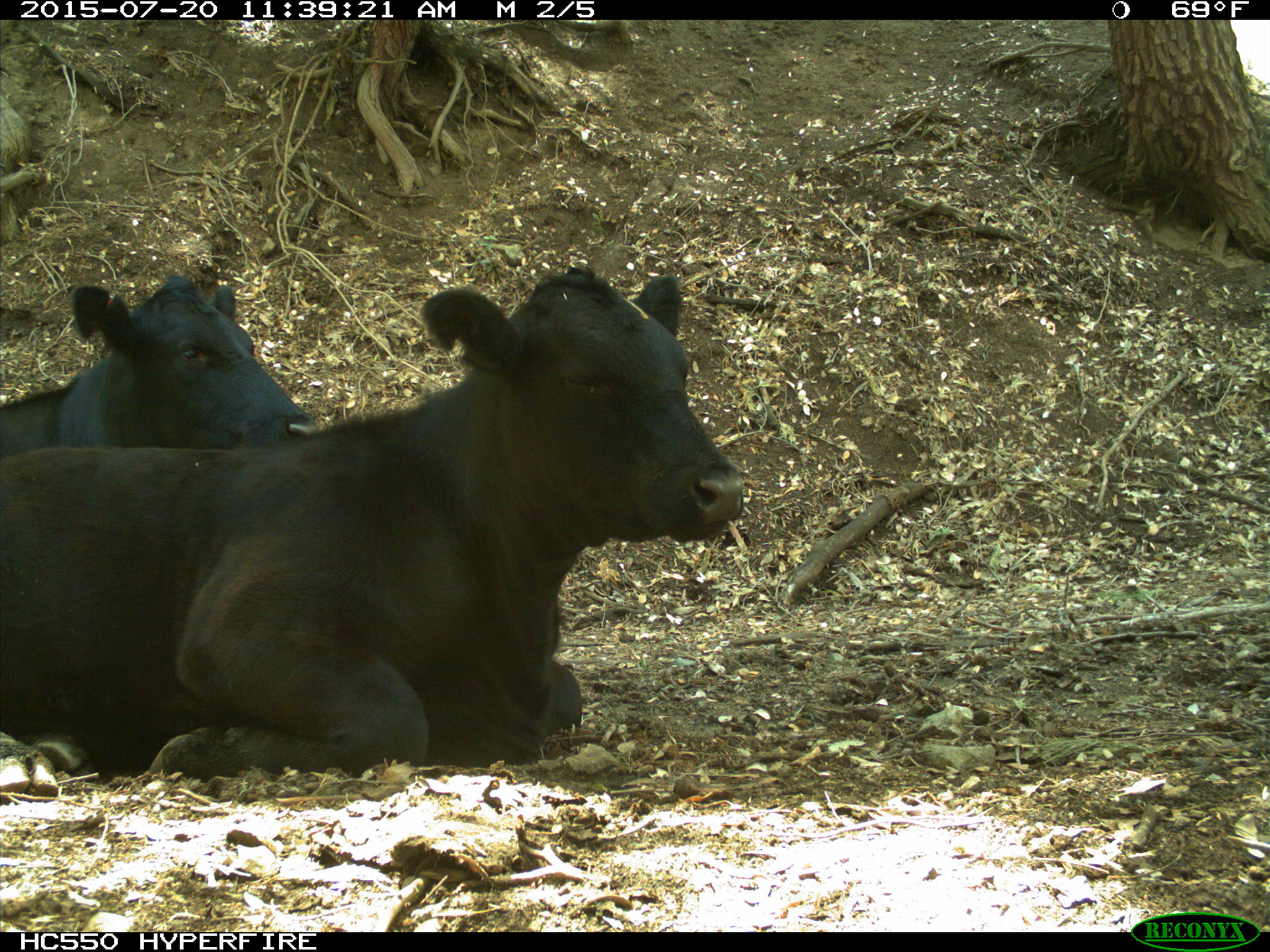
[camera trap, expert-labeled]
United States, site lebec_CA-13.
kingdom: Animalia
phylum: Chordata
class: Mammalia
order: Artiodactyla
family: Bovidae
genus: Bos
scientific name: Bos taurus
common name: domestic cow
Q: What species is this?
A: Bos taurus (domestic cow).